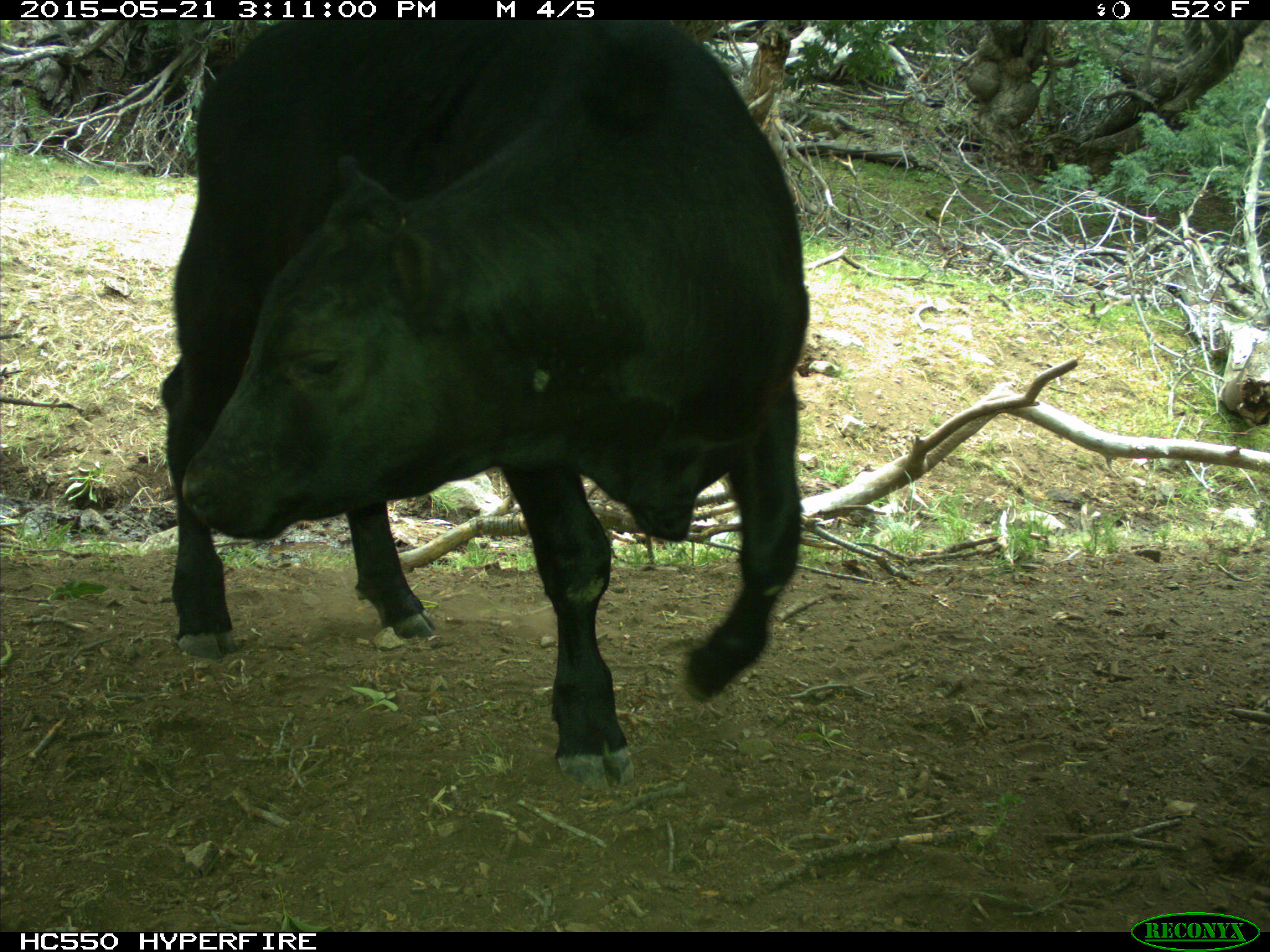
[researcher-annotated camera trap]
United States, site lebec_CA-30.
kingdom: Animalia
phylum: Chordata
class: Mammalia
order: Artiodactyla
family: Bovidae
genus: Bos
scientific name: Bos taurus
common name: domestic cow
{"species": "Bos taurus (domestic cow)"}